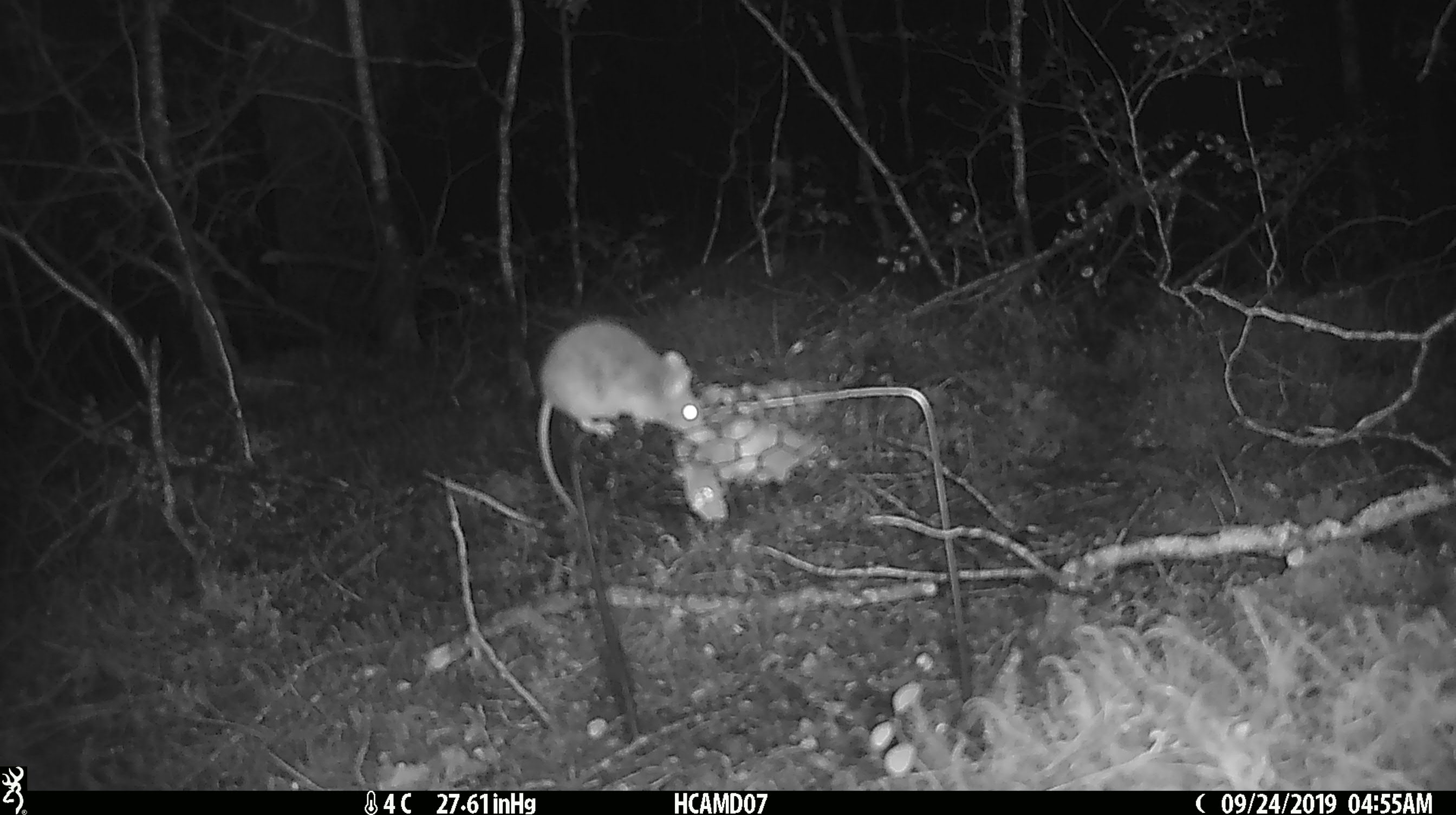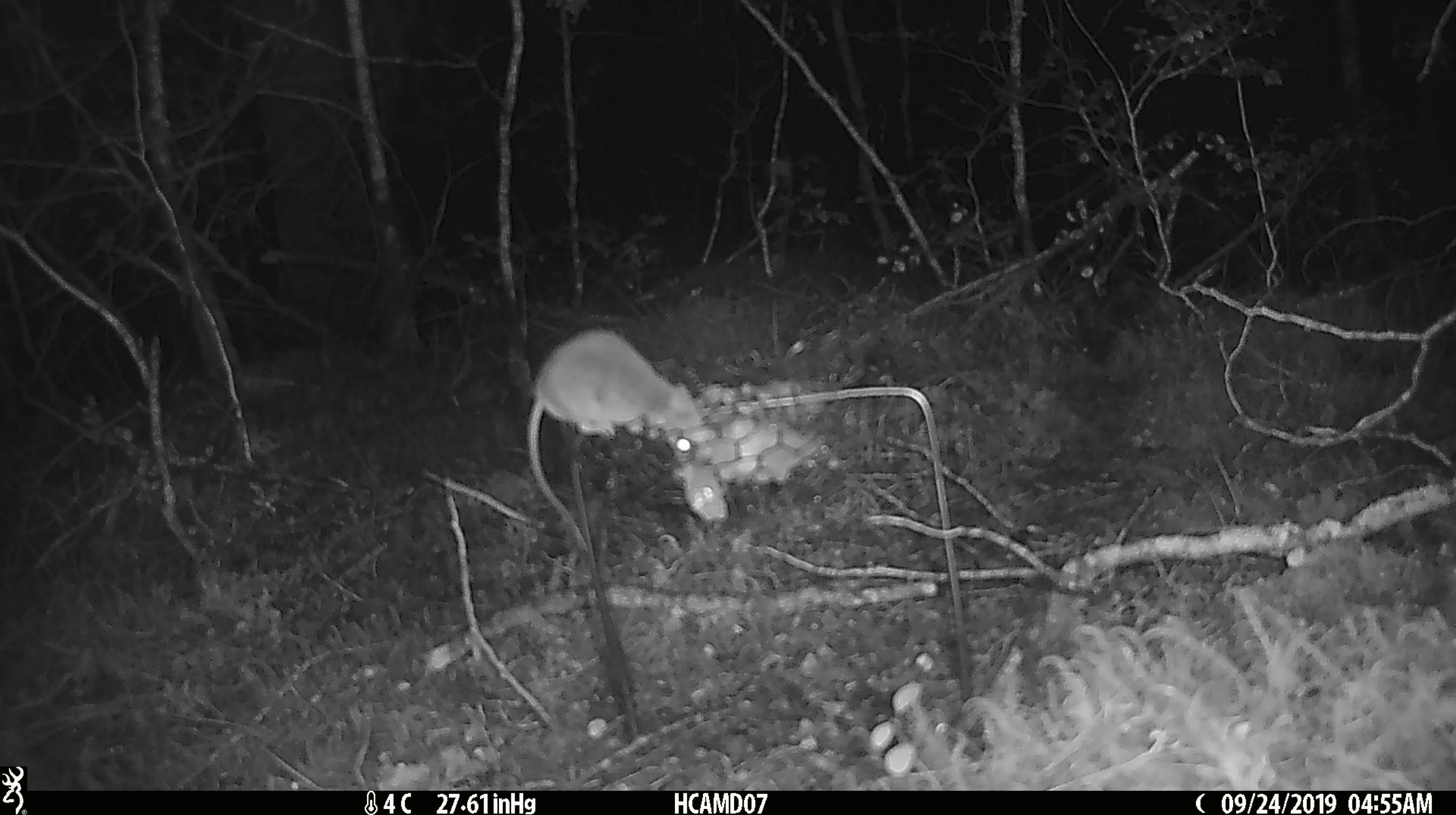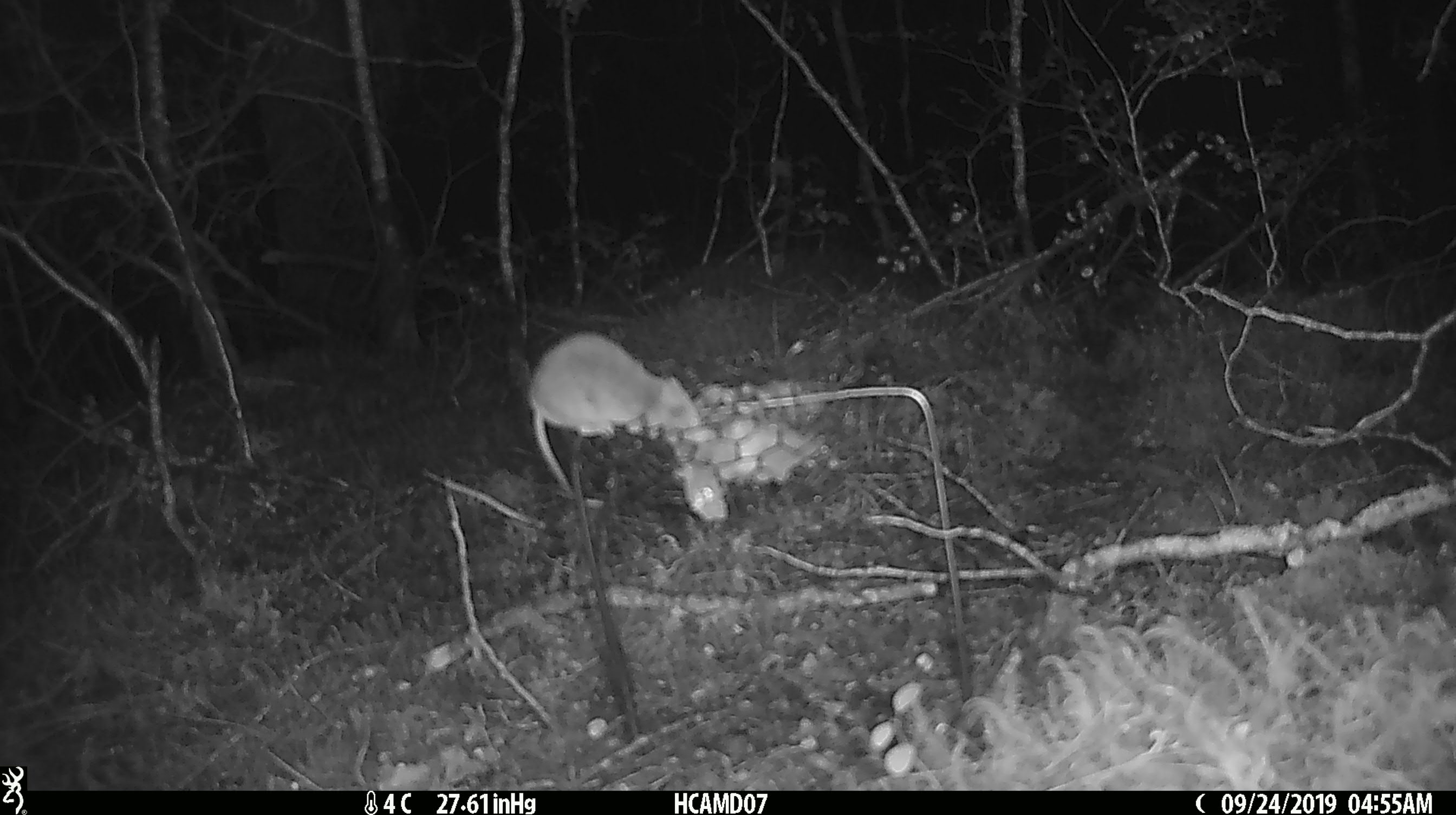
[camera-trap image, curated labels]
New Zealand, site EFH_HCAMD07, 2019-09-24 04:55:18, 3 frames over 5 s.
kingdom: Animalia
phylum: Chordata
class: Mammalia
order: Rodentia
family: Muridae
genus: Mus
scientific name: Mus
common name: mouse